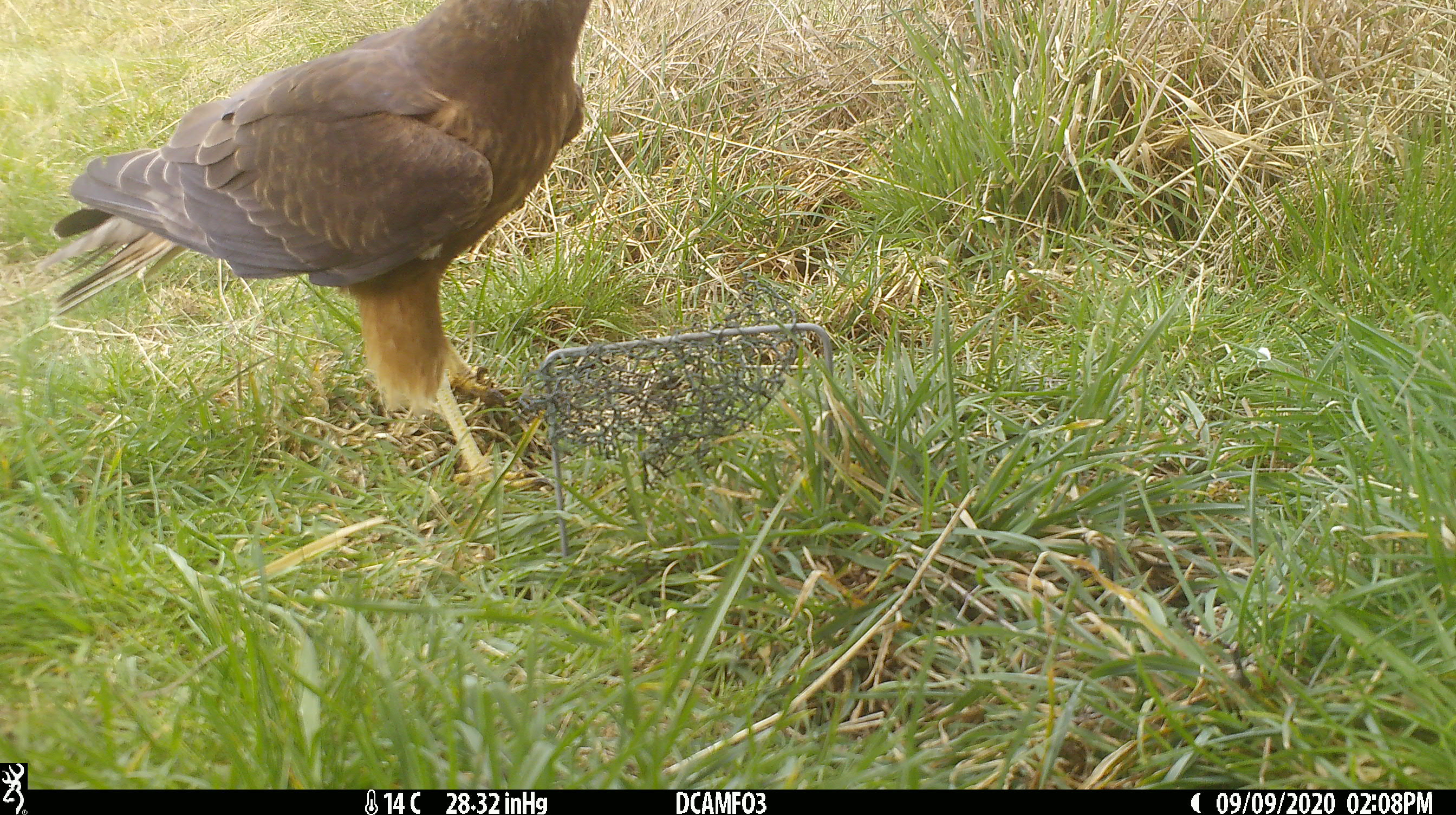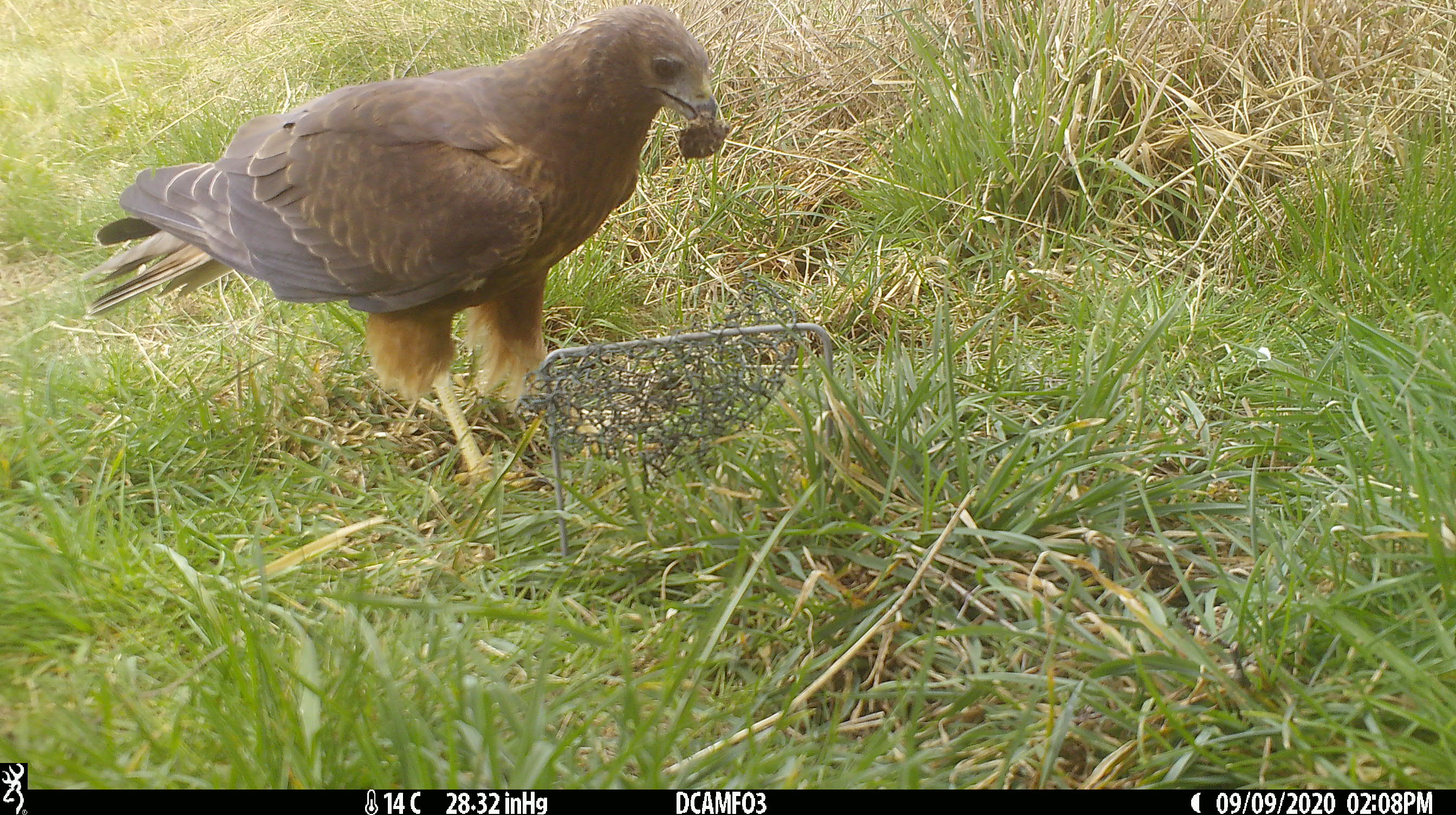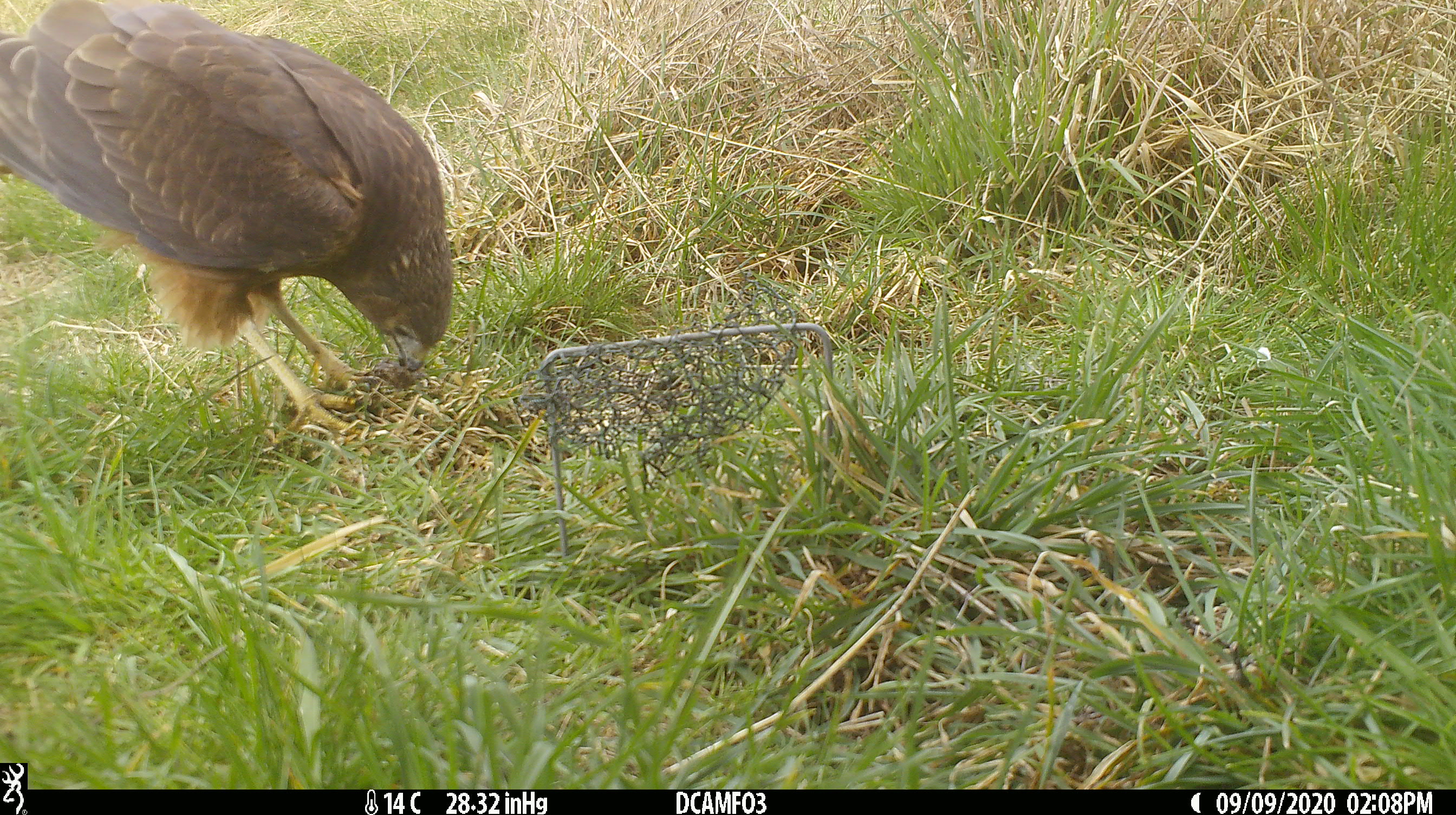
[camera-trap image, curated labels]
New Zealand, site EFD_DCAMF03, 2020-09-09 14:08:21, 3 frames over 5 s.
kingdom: Animalia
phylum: Chordata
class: Aves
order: Accipitriformes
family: Accipitridae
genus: Circus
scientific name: Circus approximans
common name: swamp harrier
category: harrier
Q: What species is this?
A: Harrier (swamp harrier) (Circus approximans).